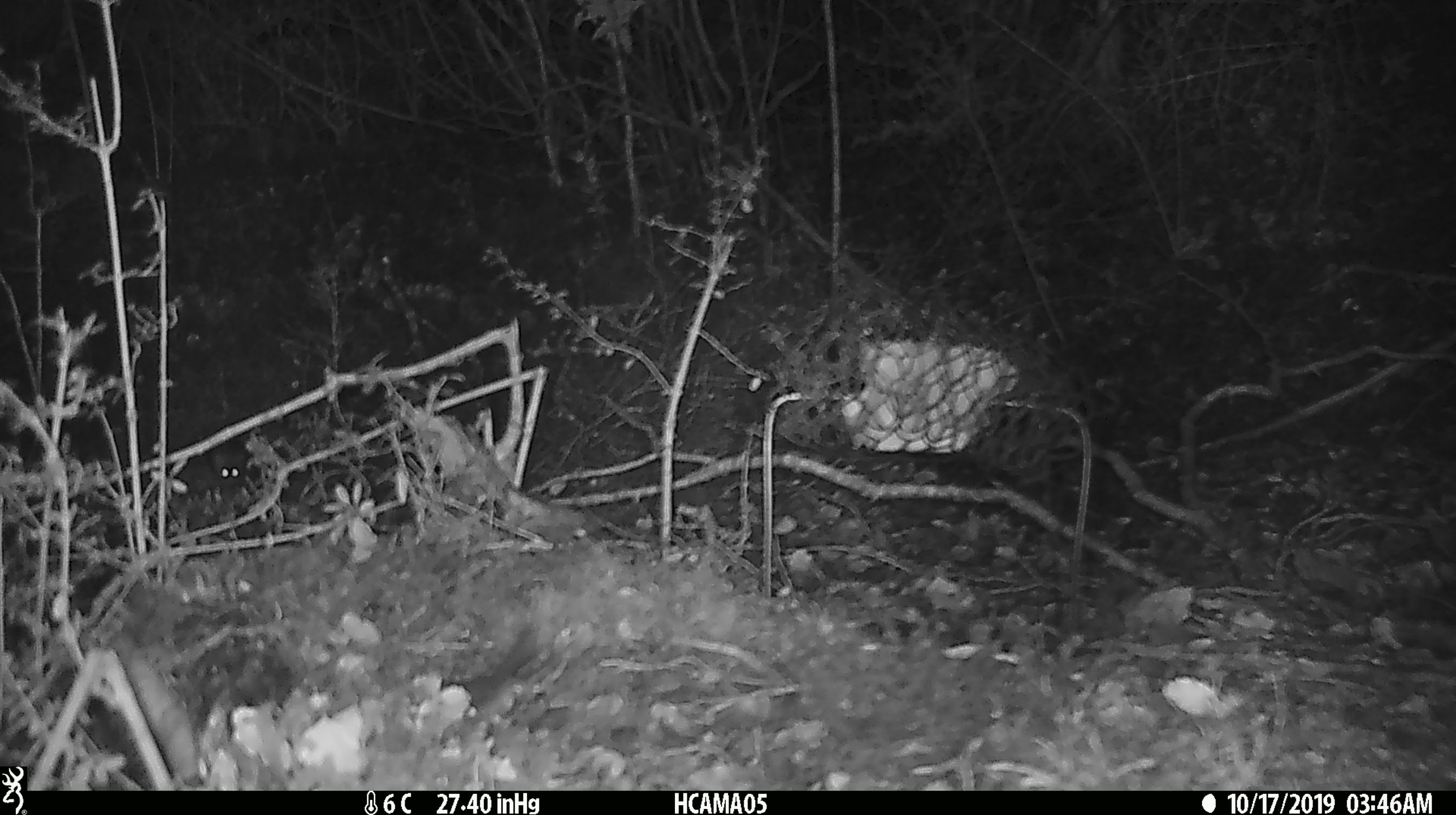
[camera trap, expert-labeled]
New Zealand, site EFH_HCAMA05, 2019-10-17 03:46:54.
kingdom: Animalia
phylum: Chordata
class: Mammalia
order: Rodentia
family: Muridae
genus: Mus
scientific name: Mus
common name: mouse